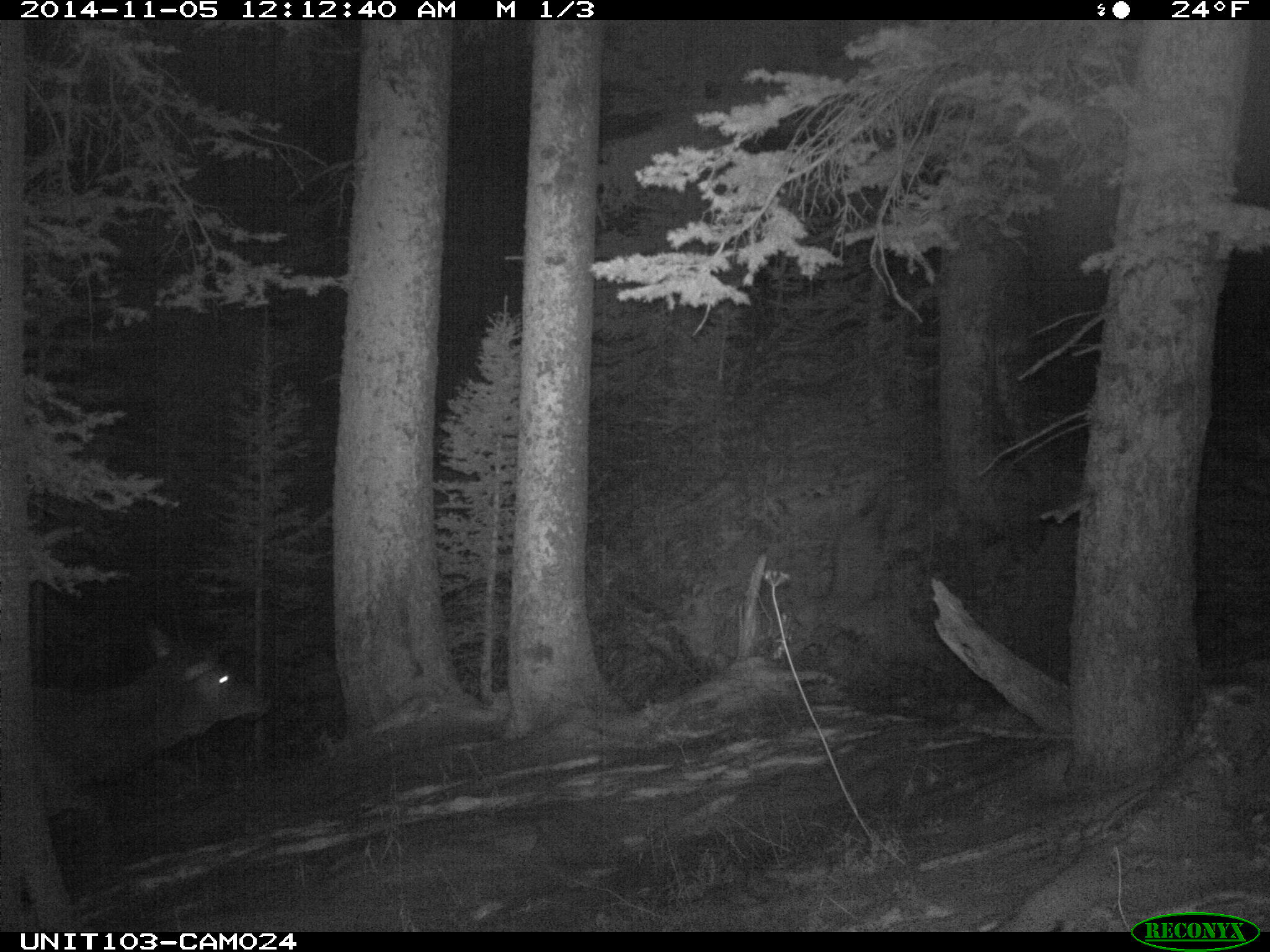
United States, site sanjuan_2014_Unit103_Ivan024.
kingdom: Animalia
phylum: Chordata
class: Mammalia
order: Artiodactyla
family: Cervidae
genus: Cervus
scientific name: Cervus elaphus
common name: red deer